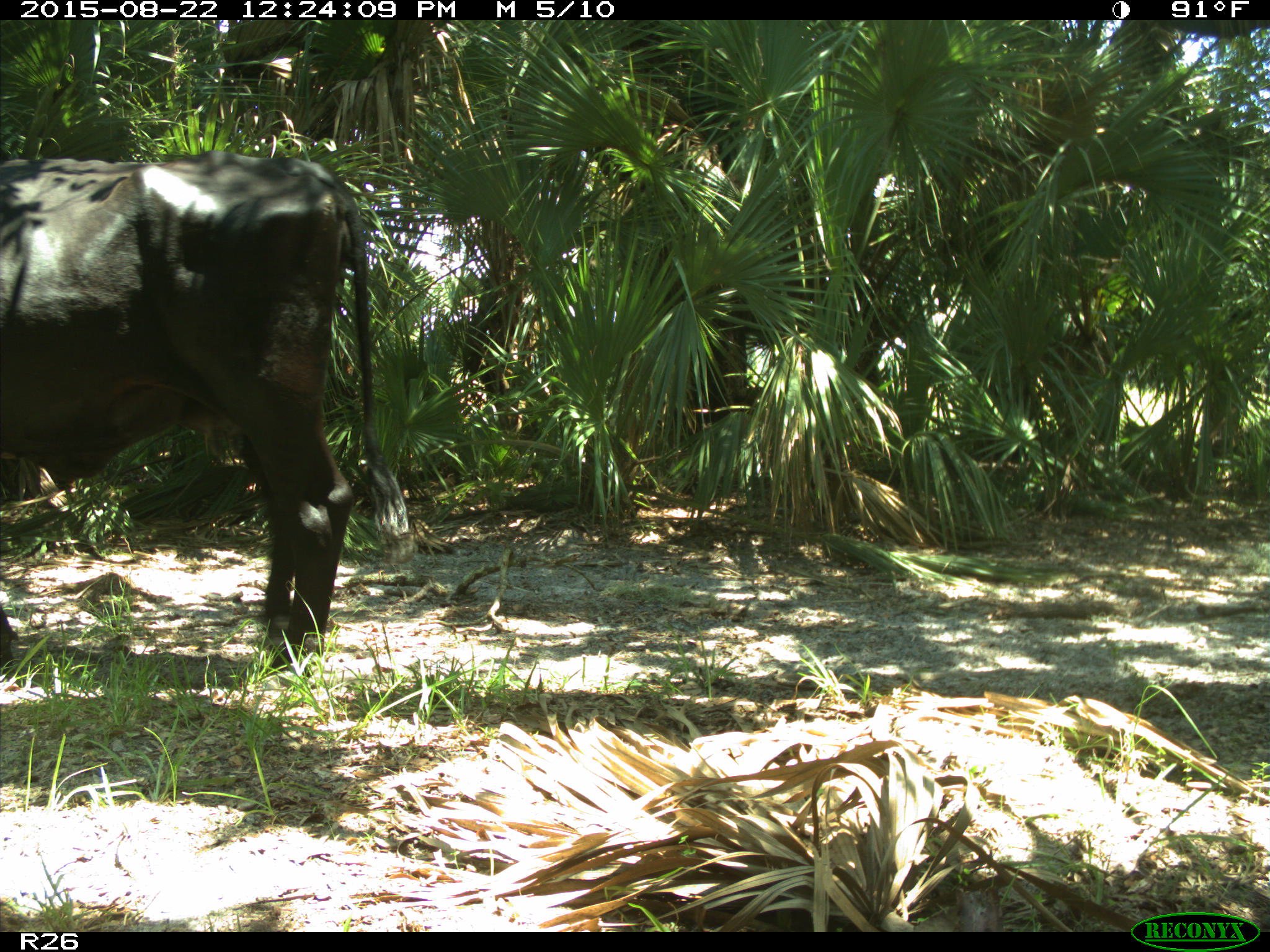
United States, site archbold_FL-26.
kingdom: Animalia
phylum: Chordata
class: Mammalia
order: Artiodactyla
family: Bovidae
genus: Bos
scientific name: Bos taurus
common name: domestic cow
Bos taurus (domestic cow).